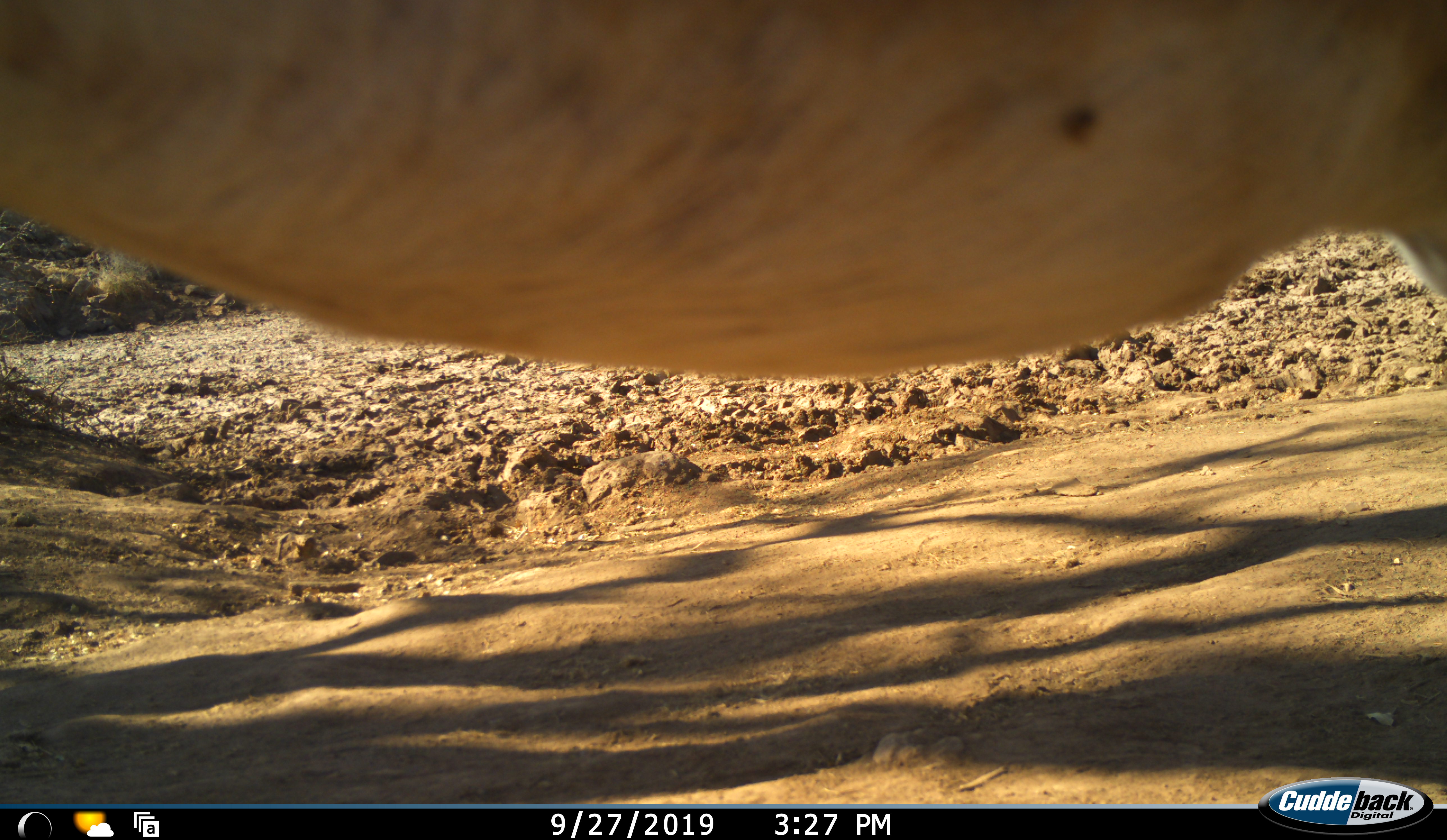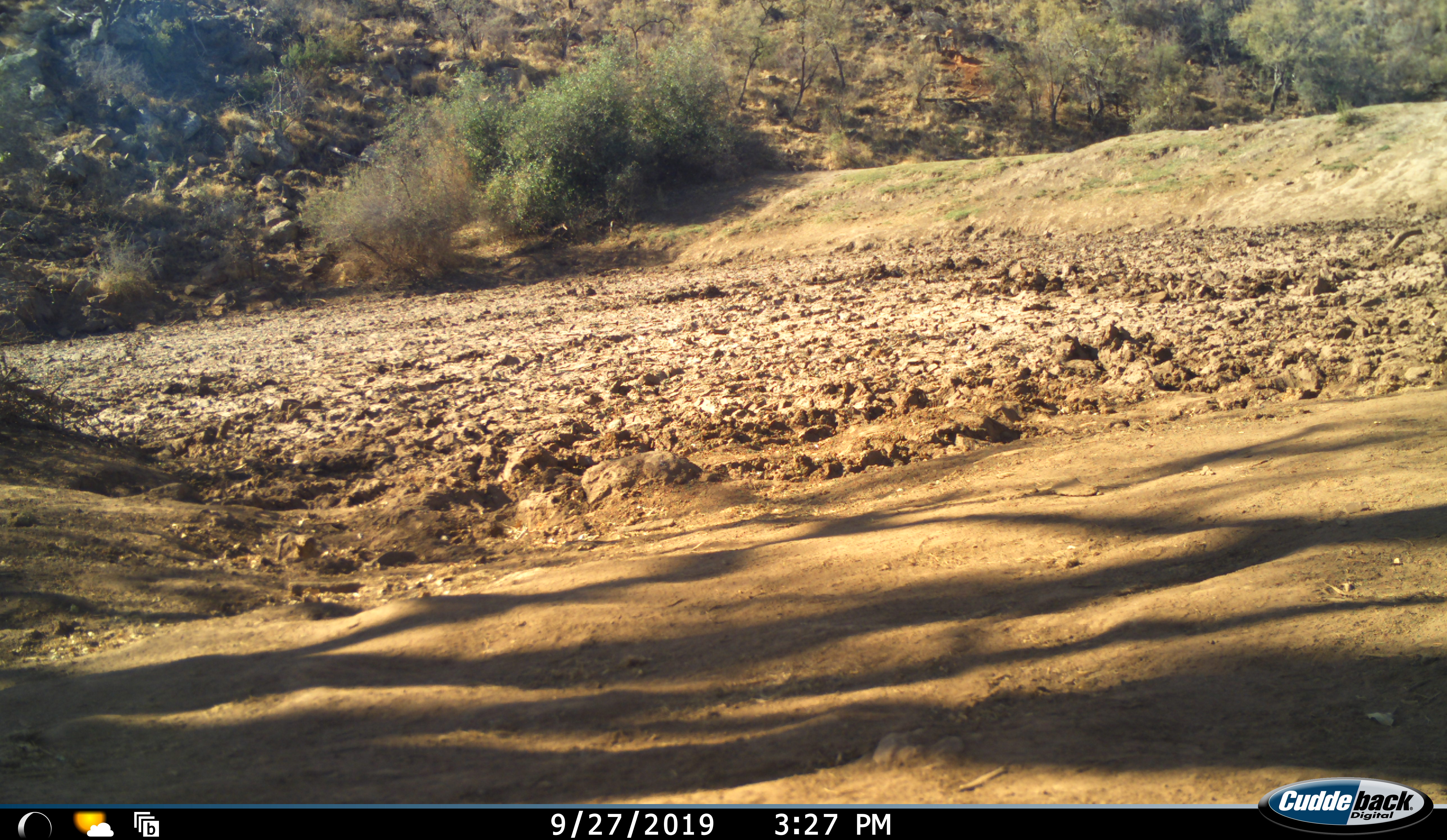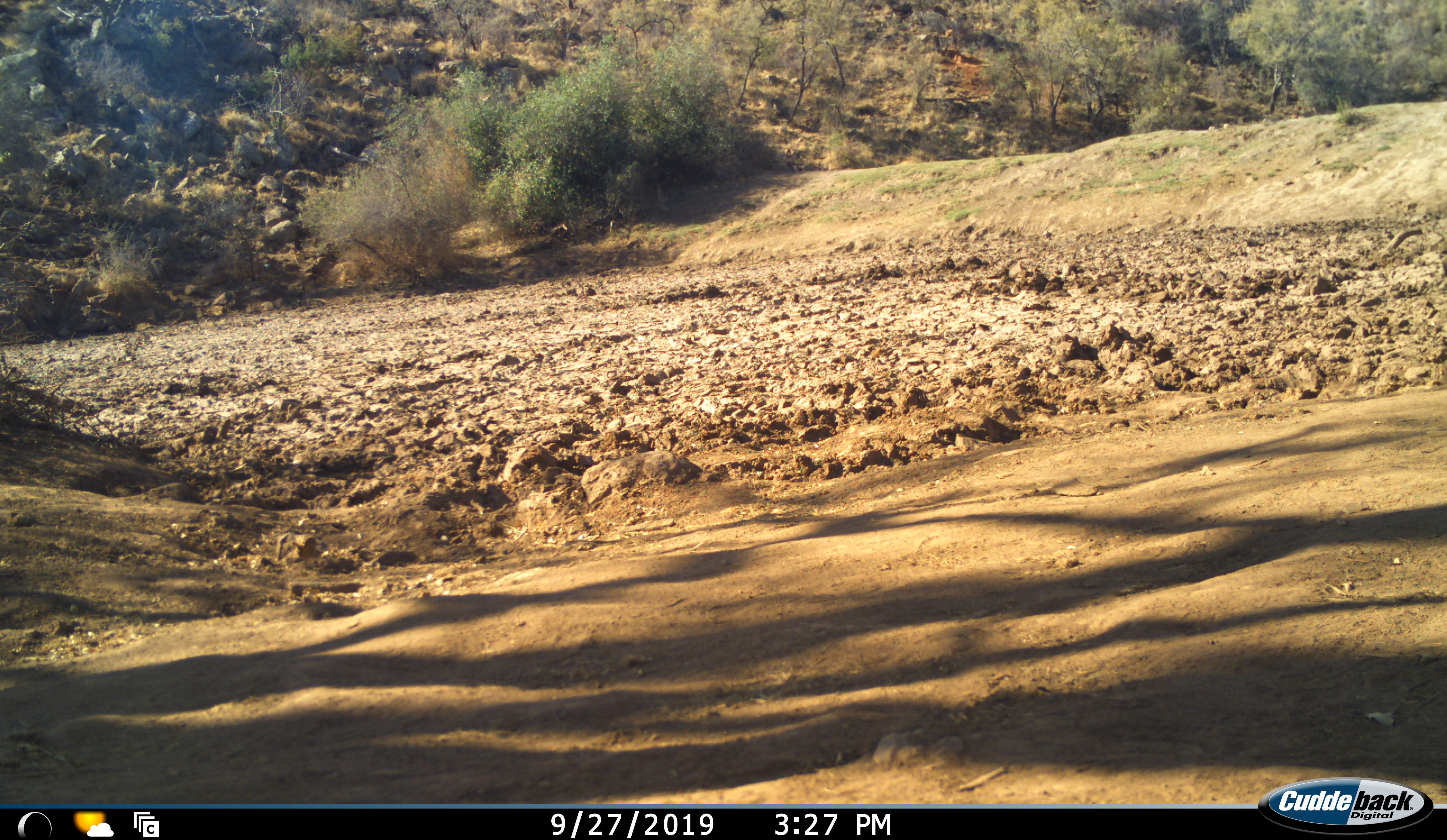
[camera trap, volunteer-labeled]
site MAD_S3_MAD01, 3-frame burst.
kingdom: Animalia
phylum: Chordata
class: Mammalia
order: Artiodactyla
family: Bovidae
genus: Aepyceros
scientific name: Aepyceros melampus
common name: impala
Impala (Aepyceros melampus), count 1. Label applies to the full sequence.